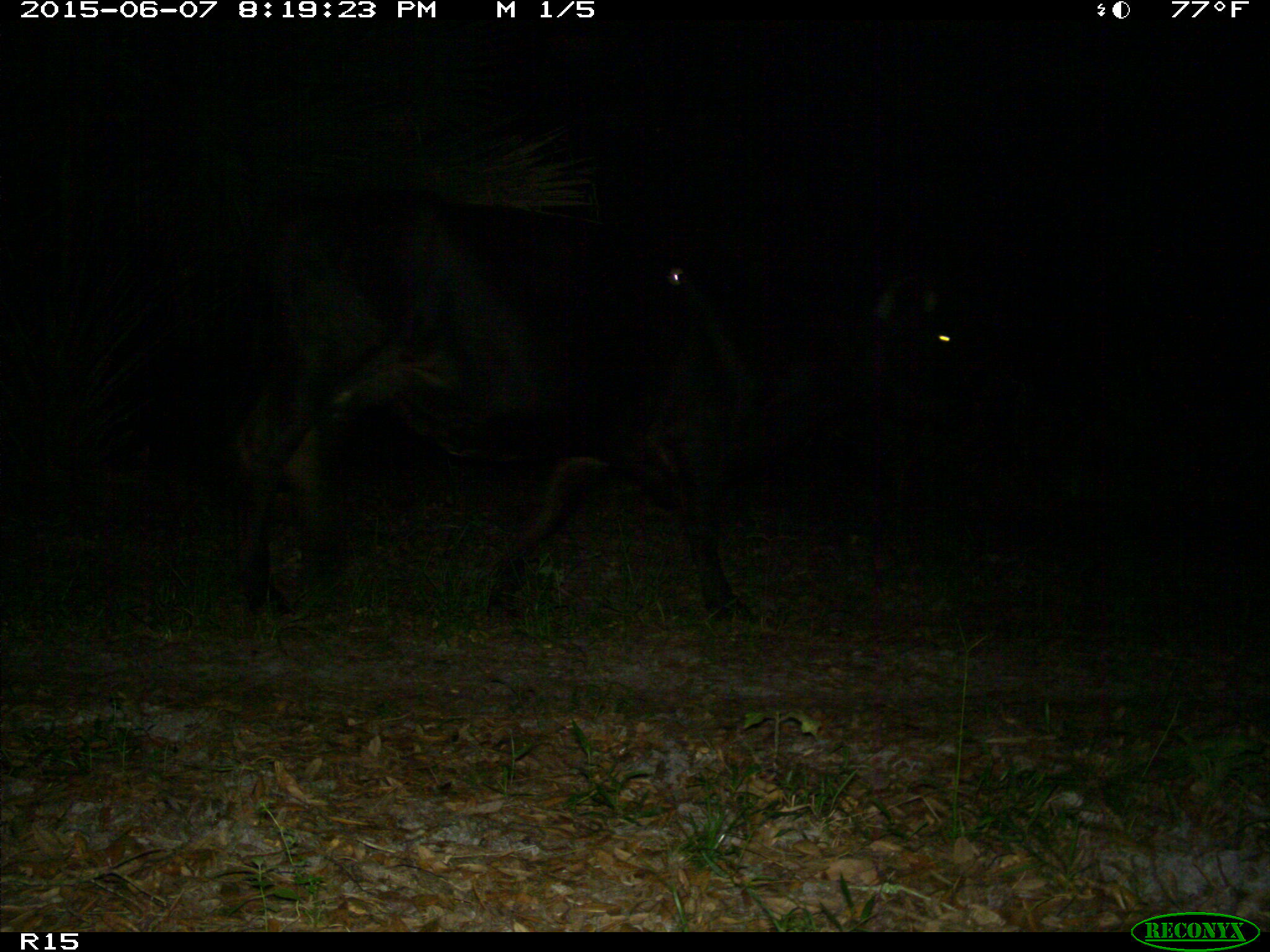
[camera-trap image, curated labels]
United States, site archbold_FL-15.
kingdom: Animalia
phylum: Chordata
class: Mammalia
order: Artiodactyla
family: Bovidae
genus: Bos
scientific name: Bos taurus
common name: domestic cow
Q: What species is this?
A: Bos taurus (domestic cow).